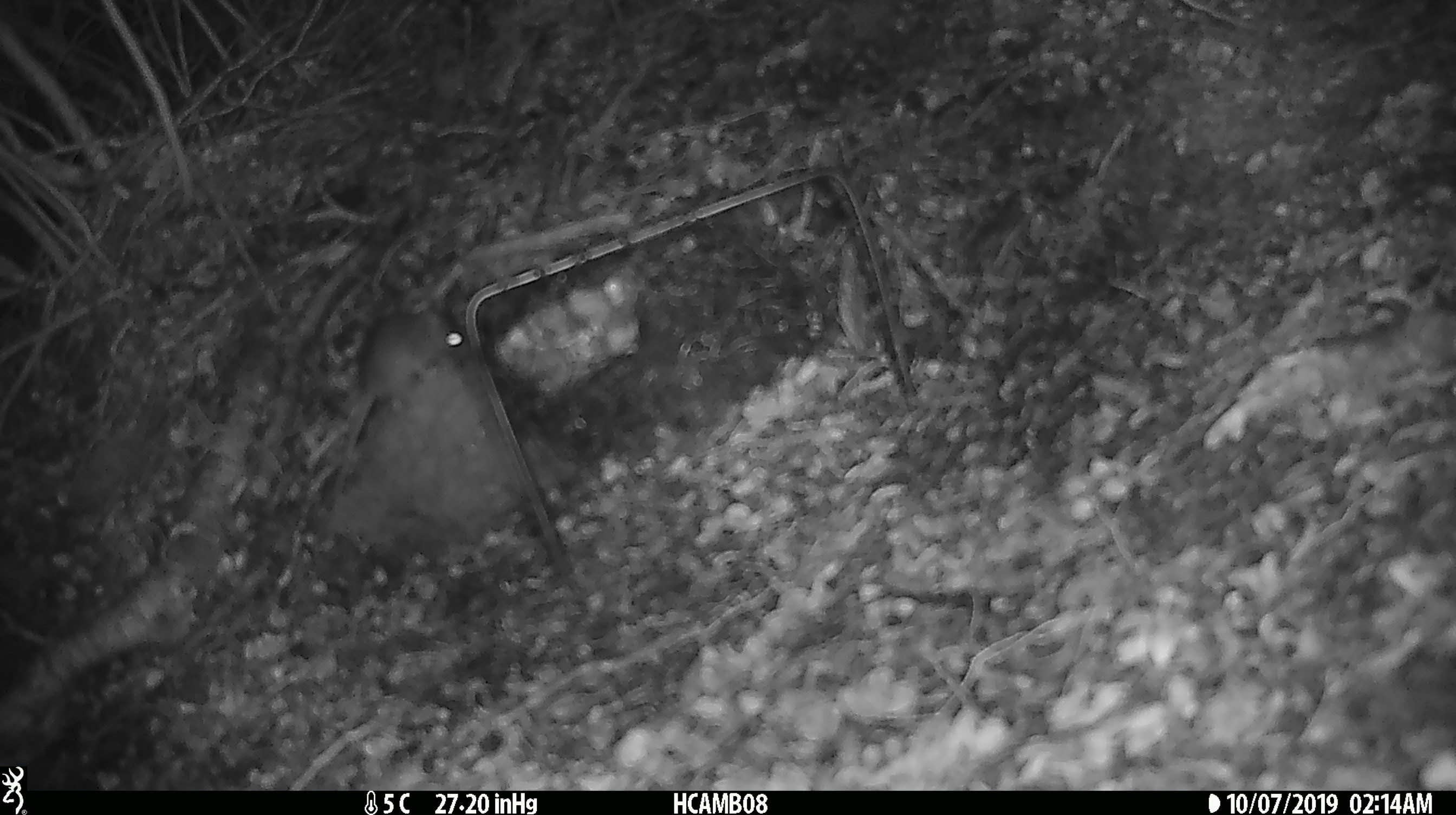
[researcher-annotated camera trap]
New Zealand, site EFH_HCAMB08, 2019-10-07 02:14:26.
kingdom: Animalia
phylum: Chordata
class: Mammalia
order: Rodentia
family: Muridae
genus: Mus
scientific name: Mus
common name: mouse